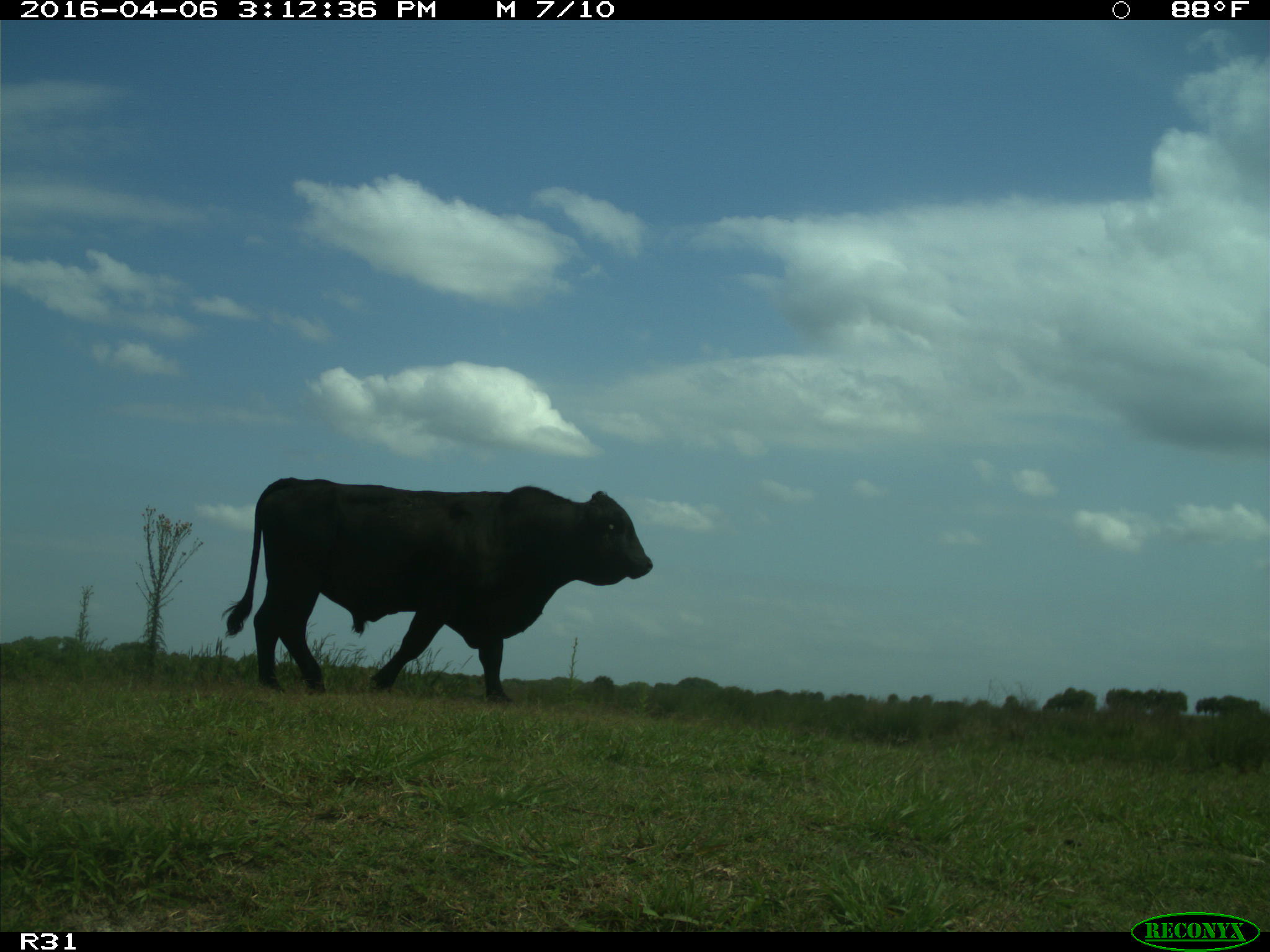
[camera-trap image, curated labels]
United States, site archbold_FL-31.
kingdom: Animalia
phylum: Chordata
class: Mammalia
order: Artiodactyla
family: Bovidae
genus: Bos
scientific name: Bos taurus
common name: domestic cow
Bos taurus (domestic cow).